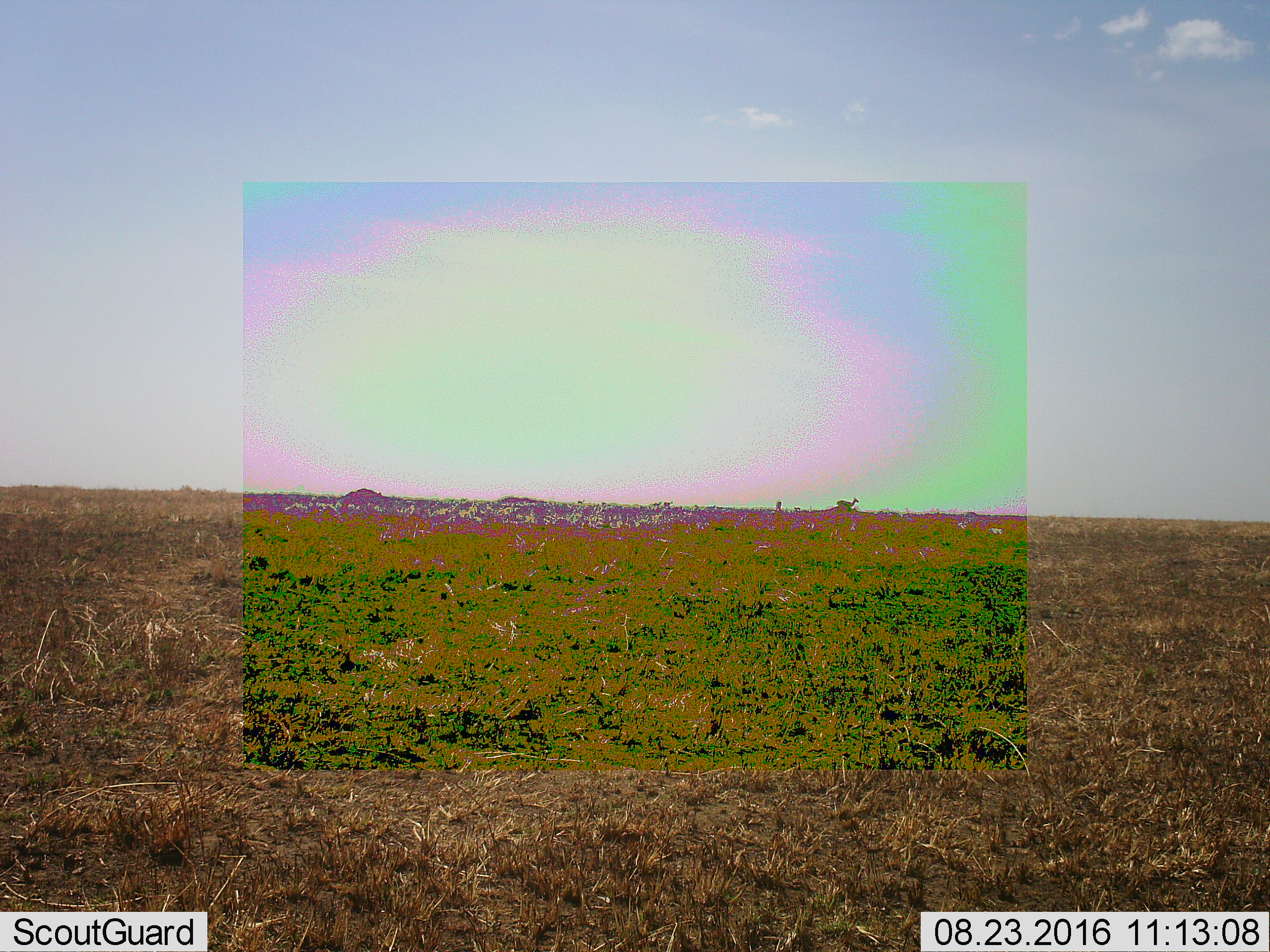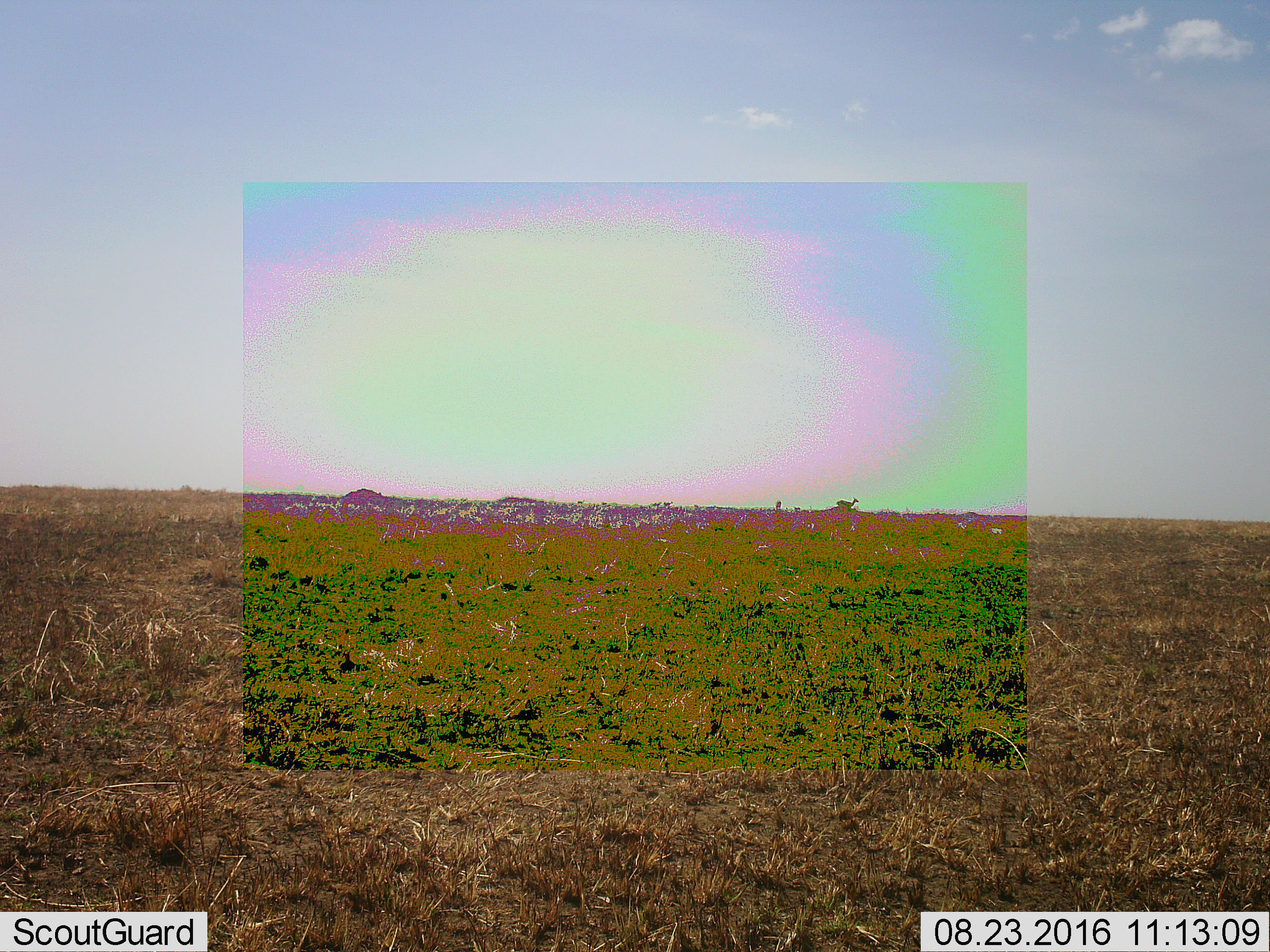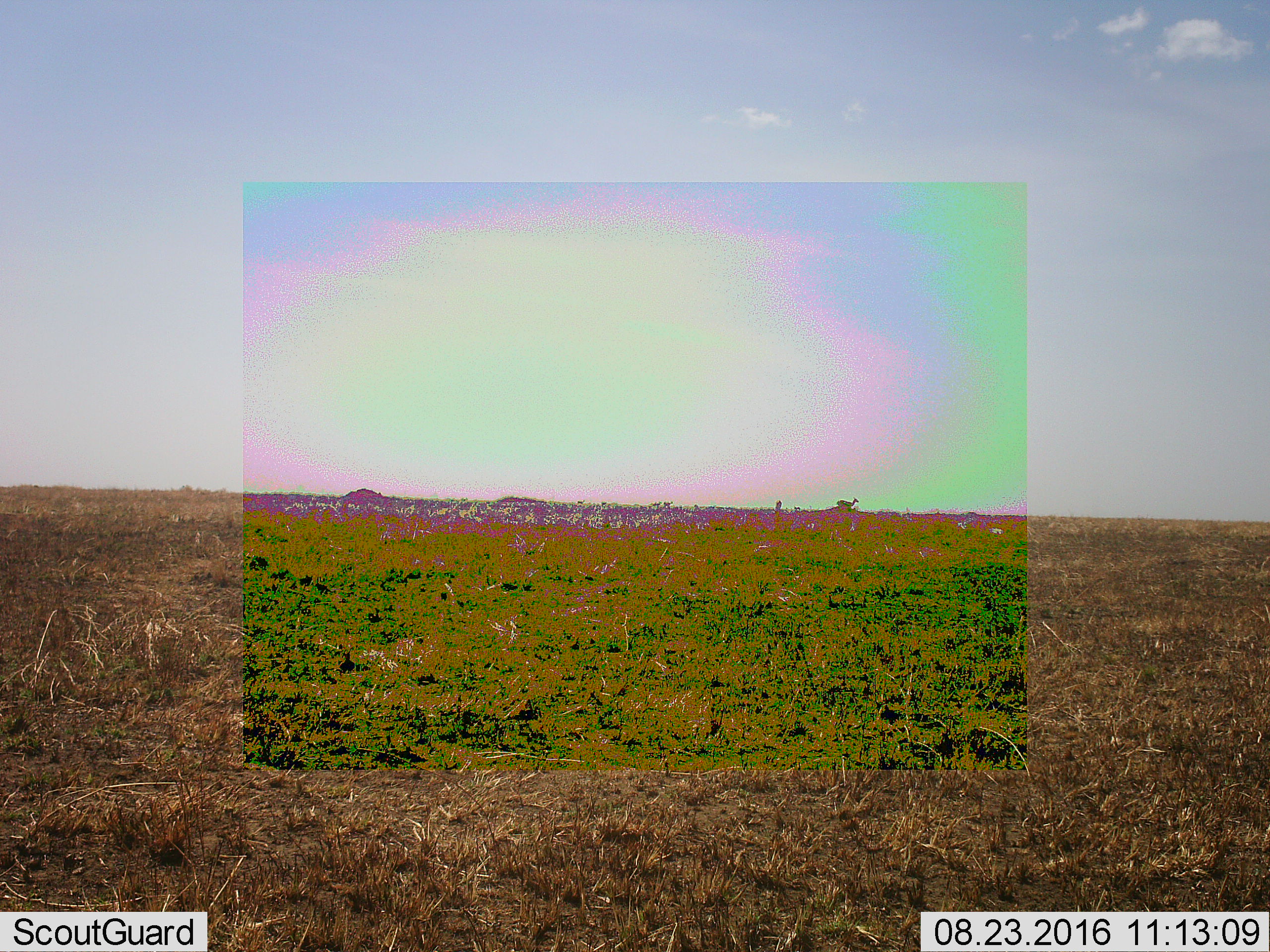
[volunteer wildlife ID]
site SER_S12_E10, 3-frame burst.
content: unidentified animal